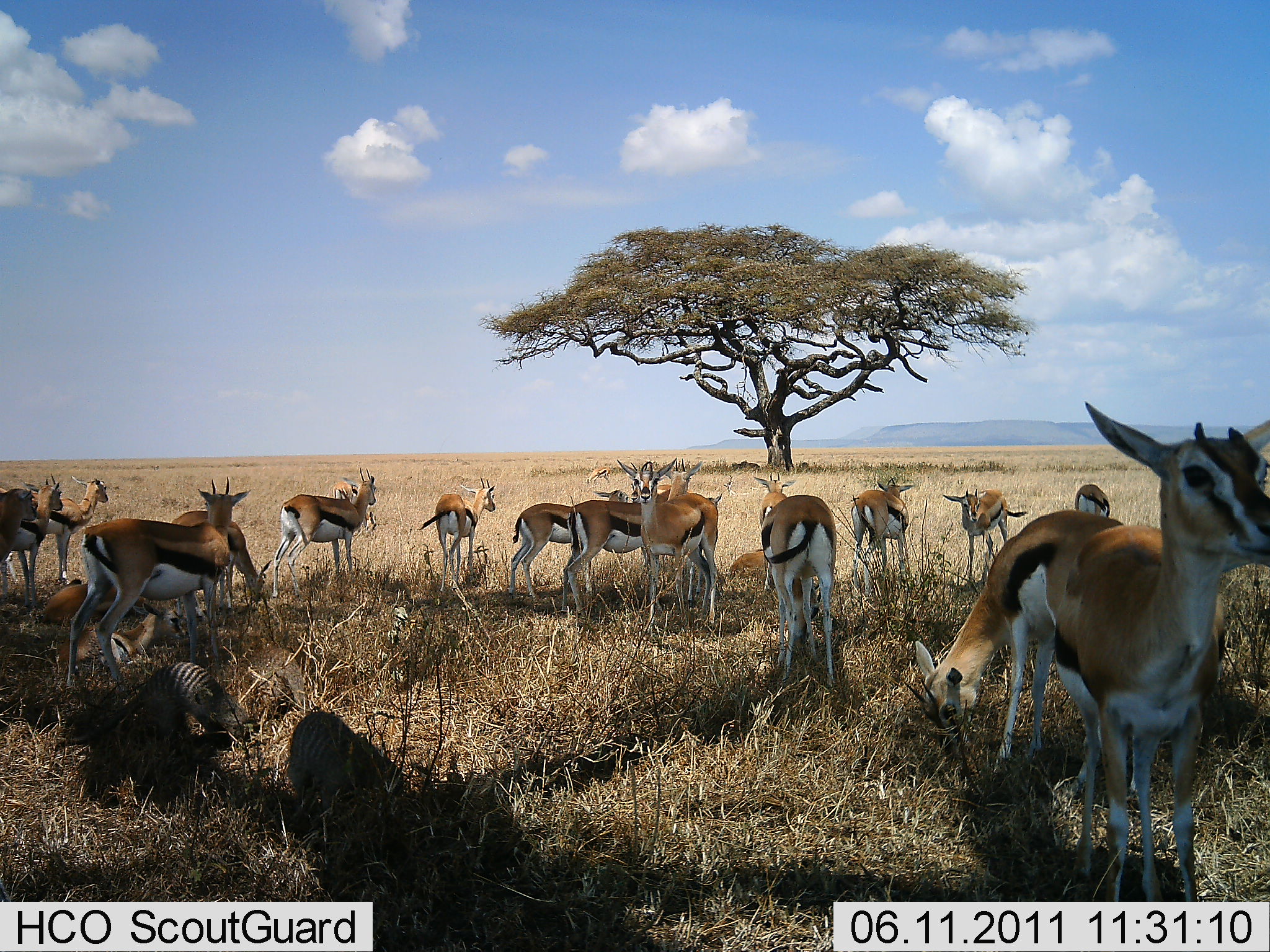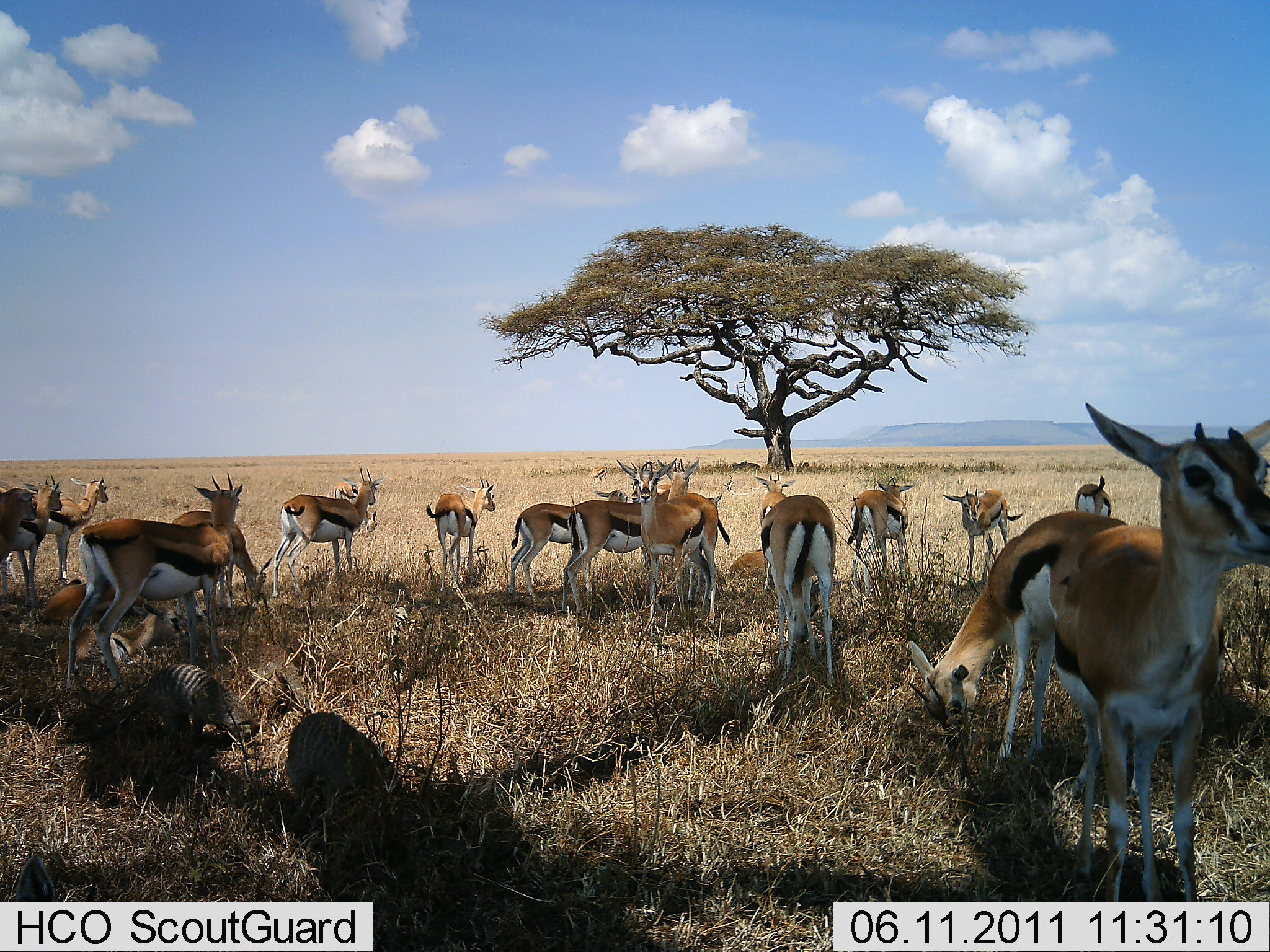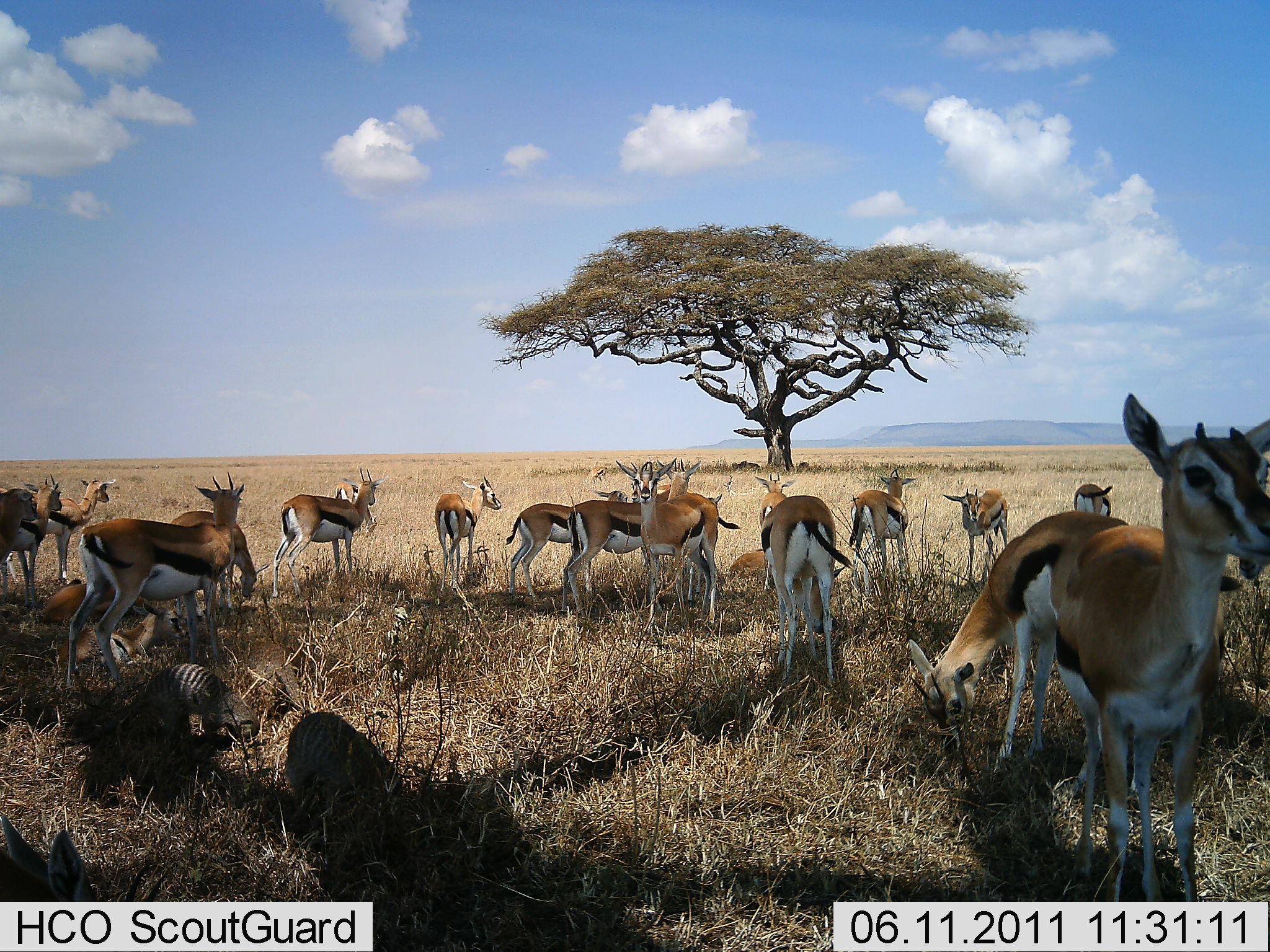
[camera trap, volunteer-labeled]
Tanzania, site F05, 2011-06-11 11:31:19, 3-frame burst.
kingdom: Animalia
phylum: Chordata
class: Mammalia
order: Artiodactyla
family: Bovidae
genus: Eudorcas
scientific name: Eudorcas thomsonii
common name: thomson's gazelle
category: gazellethomsons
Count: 11-50.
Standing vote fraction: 93%.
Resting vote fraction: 14%.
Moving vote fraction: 7%.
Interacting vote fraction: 7%.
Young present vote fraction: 21%.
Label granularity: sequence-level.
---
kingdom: Animalia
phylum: Chordata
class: Mammalia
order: Carnivora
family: Herpestidae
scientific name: Herpestidae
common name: mongoose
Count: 2.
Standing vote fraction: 60%.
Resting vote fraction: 0%.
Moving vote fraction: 20%.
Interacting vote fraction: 0%.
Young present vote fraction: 0%.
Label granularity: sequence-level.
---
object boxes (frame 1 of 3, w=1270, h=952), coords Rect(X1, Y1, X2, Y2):
animal: Rect(1049, 400, 1269, 859); Rect(1053, 401, 1270, 857); Rect(904, 510, 1227, 773); Rect(906, 509, 1145, 793); Rect(64, 478, 250, 696); Rect(66, 475, 251, 688); Rect(562, 457, 701, 616); Rect(616, 457, 724, 634); Rect(753, 474, 838, 690); Rect(617, 457, 721, 628); Rect(559, 459, 660, 618); Rect(760, 495, 838, 687); Rect(272, 466, 378, 599); Rect(290, 711, 403, 831); Rect(274, 468, 377, 598); Rect(507, 489, 629, 598); Rect(509, 489, 629, 599); Rect(0, 474, 110, 584); Rect(4, 477, 110, 586); Rect(126, 661, 250, 754); Rect(170, 507, 272, 616); Rect(620, 457, 702, 589); Rect(167, 511, 270, 613); Rect(53, 600, 189, 673); Rect(56, 600, 187, 674); Rect(418, 476, 497, 592); Rect(941, 486, 1031, 586); Rect(419, 477, 496, 591); Rect(1, 473, 63, 608); Rect(942, 487, 1028, 584); Rect(849, 477, 912, 600); Rect(849, 477, 914, 596); Rect(7, 474, 63, 607); Rect(37, 581, 158, 625); Rect(38, 579, 146, 625); Rect(0, 487, 37, 602); Rect(1, 488, 38, 574); Rect(754, 469, 797, 538); Rect(332, 479, 378, 535); Rect(330, 481, 376, 533); Rect(592, 482, 671, 502); Rect(1073, 480, 1111, 518); Rect(729, 546, 776, 576); Rect(1074, 482, 1113, 517); Rect(730, 550, 768, 576); Rect(585, 467, 611, 485)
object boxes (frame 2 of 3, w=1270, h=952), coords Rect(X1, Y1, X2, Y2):
animal: Rect(1049, 404, 1269, 902); Rect(1056, 401, 1270, 901); Rect(907, 511, 1228, 793); Rect(905, 509, 1142, 800); Rect(62, 473, 245, 699); Rect(65, 472, 243, 699); Rect(616, 459, 731, 636); Rect(288, 710, 427, 849); Rect(617, 456, 730, 624); Rect(560, 461, 670, 615); Rect(760, 492, 838, 691); Rect(271, 466, 388, 598); Rect(272, 465, 384, 600); Rect(759, 495, 838, 686); Rect(562, 482, 672, 617); Rect(505, 489, 630, 600); Rect(508, 490, 627, 606); Rect(0, 476, 109, 588); Rect(1, 477, 109, 582); Rect(55, 600, 185, 687); Rect(170, 509, 272, 616); Rect(172, 510, 271, 614); Rect(0, 473, 63, 610); Rect(846, 476, 916, 598); Rect(54, 602, 189, 665); Rect(0, 474, 63, 608); Rect(943, 488, 1024, 591); Rect(426, 476, 497, 593); Rect(426, 477, 497, 594); Rect(147, 665, 257, 740); Rect(942, 489, 1024, 588); Rect(848, 477, 915, 597); Rect(655, 459, 698, 611); Rect(45, 577, 148, 623); Rect(42, 580, 149, 622); Rect(1, 487, 36, 602); Rect(0, 487, 37, 563); Rect(328, 480, 381, 533); Rect(751, 471, 795, 531); Rect(752, 470, 796, 528); Rect(614, 459, 670, 504); Rect(333, 480, 378, 532); Rect(1074, 475, 1119, 517); Rect(1073, 475, 1114, 517); Rect(727, 548, 770, 577); Rect(730, 548, 769, 575); Rect(583, 466, 608, 484); Rect(586, 466, 609, 484)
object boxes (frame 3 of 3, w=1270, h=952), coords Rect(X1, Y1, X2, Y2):
animal: Rect(909, 508, 1245, 802); Rect(1054, 391, 1268, 822); Rect(1057, 390, 1270, 823); Rect(907, 511, 1143, 801); Rect(66, 472, 246, 694); Rect(64, 472, 245, 691); Rect(561, 459, 703, 618); Rect(614, 456, 742, 627); Rect(630, 458, 740, 635); Rect(559, 458, 678, 618); Rect(759, 495, 854, 690); Rect(761, 495, 851, 692); Rect(272, 467, 389, 603); Rect(272, 467, 390, 600); Rect(507, 490, 630, 600); Rect(505, 490, 629, 599); Rect(0, 477, 117, 590); Rect(0, 477, 117, 585); Rect(287, 712, 401, 800); Rect(54, 601, 189, 674); Rect(847, 466, 918, 604); Rect(145, 662, 262, 741); Rect(848, 469, 915, 605); Rect(170, 510, 271, 599); Rect(171, 510, 271, 599); Rect(434, 472, 503, 595); Rect(0, 474, 63, 608); Rect(0, 473, 62, 606); Rect(434, 474, 502, 594); Rect(57, 603, 189, 664); Rect(654, 459, 704, 611); Rect(941, 488, 1012, 585); Rect(942, 488, 1008, 589); Rect(43, 580, 146, 622); Rect(42, 581, 147, 621); Rect(0, 486, 38, 568); Rect(0, 486, 37, 567); Rect(750, 471, 796, 531); Rect(754, 469, 797, 528); Rect(334, 481, 378, 537); Rect(615, 459, 672, 502); Rect(333, 481, 379, 534); Rect(1070, 480, 1115, 516); Rect(1072, 483, 1113, 516); Rect(726, 550, 768, 574); Rect(731, 547, 766, 573); Rect(584, 465, 608, 486)